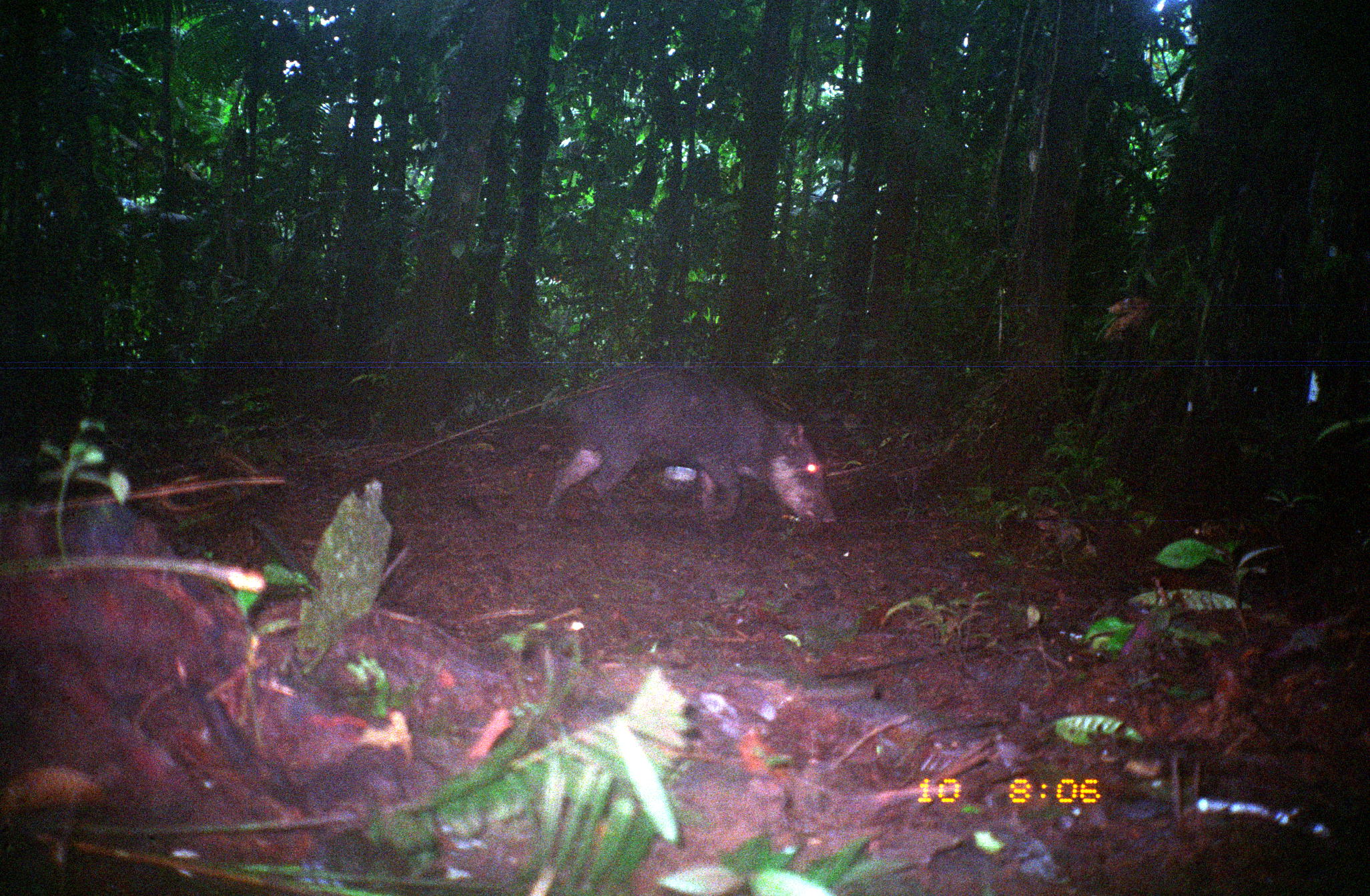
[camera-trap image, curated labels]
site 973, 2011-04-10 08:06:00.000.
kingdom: Animalia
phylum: Chordata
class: Mammalia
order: Artiodactyla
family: Tayassuidae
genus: Tayassu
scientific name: Tayassu pecari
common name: white-lipped peccary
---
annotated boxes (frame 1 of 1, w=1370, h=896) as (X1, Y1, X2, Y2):
tayassu pecari: (539, 363, 837, 533)